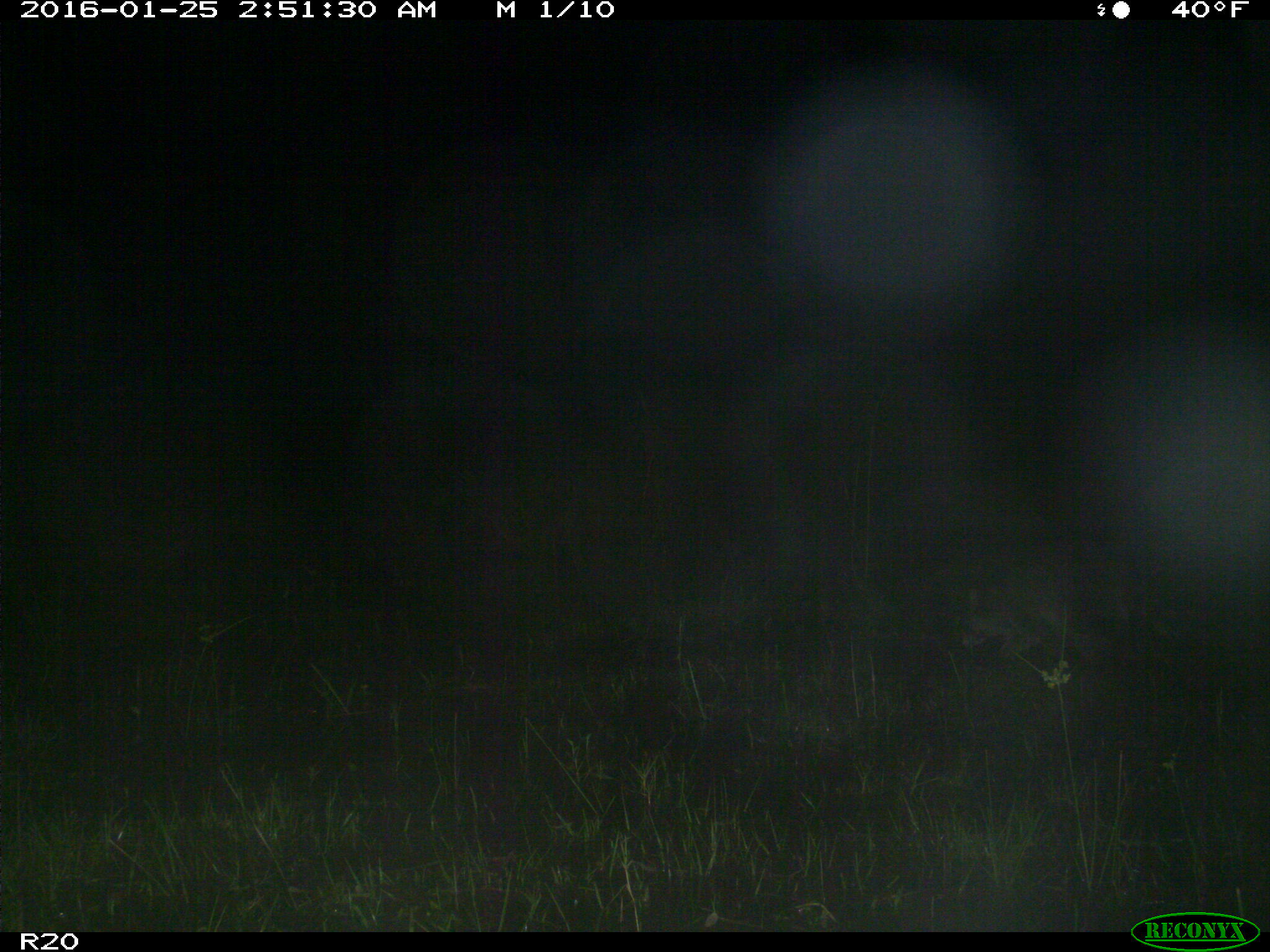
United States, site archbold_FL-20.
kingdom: Animalia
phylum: Chordata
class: Mammalia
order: Carnivora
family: Procyonidae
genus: Procyon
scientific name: Procyon lotor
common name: common raccoon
Procyon lotor (common raccoon).